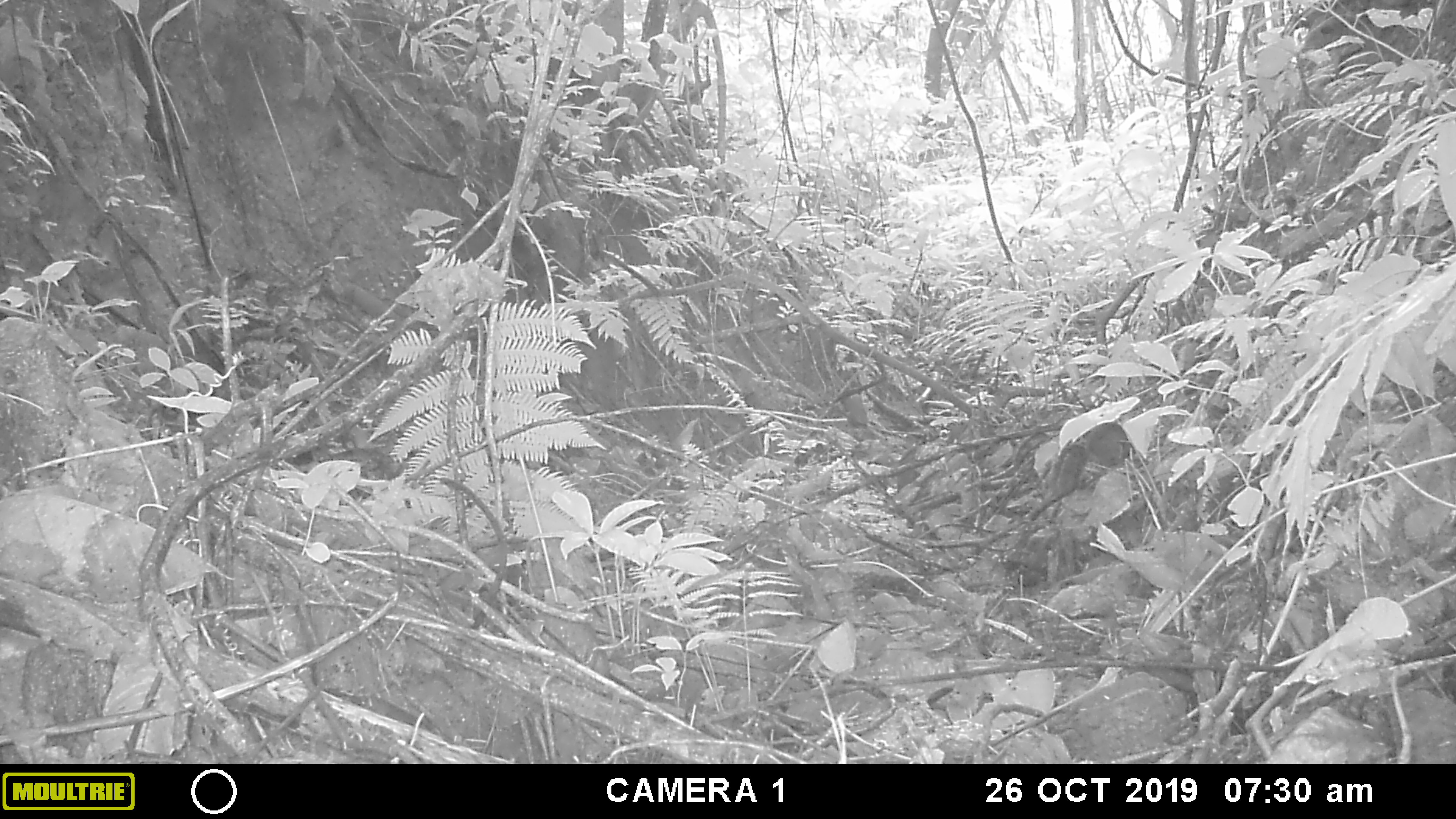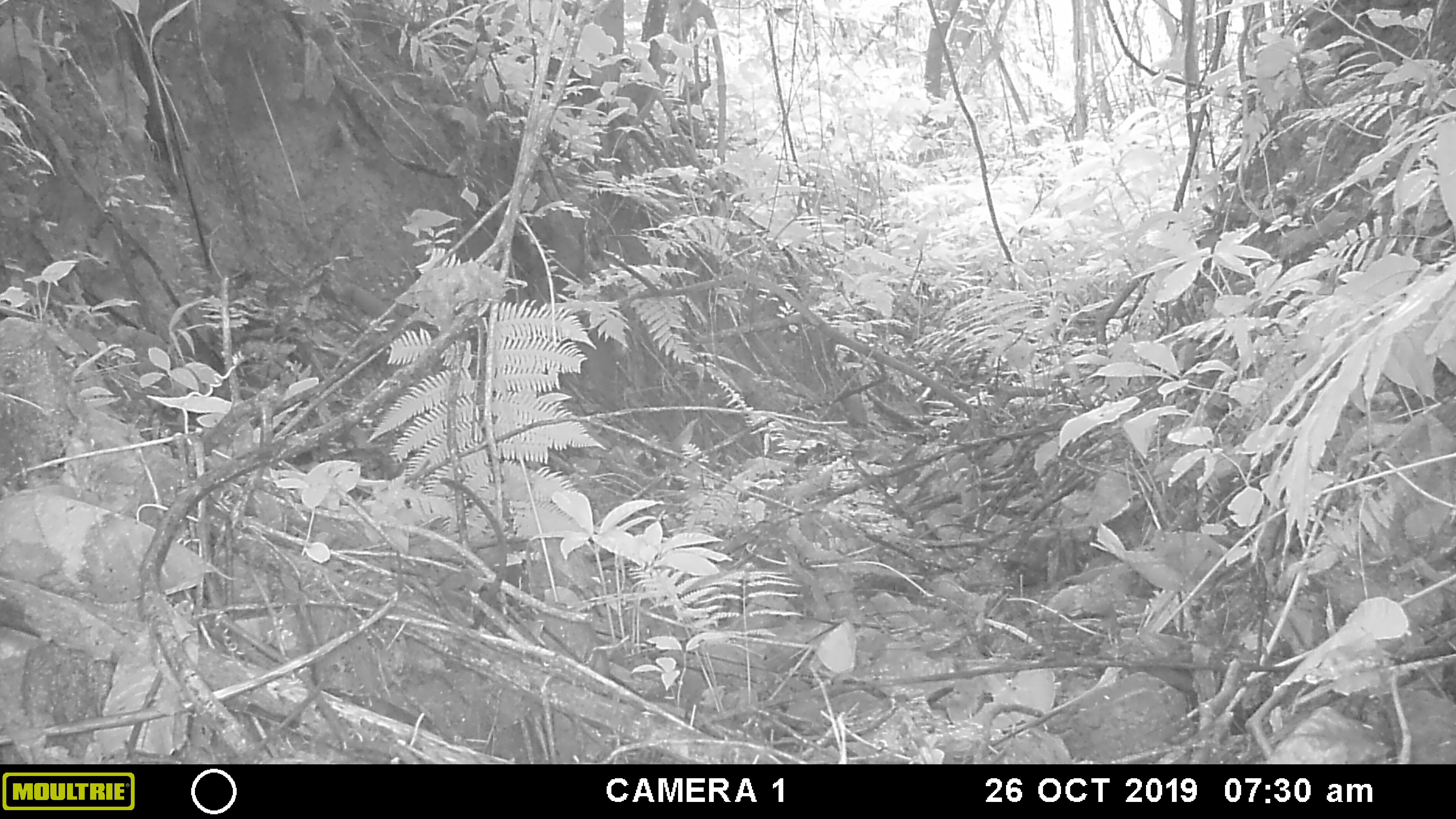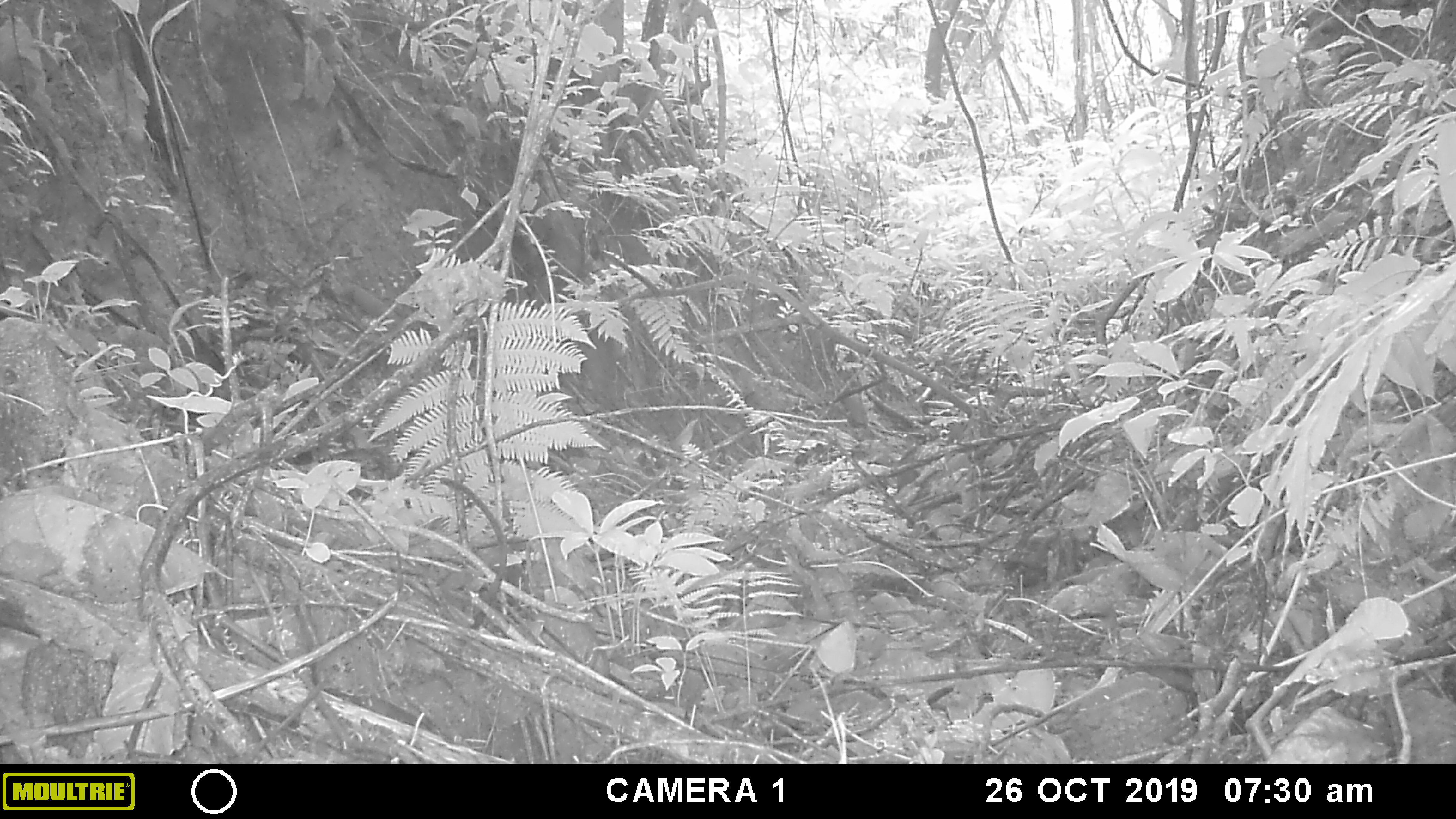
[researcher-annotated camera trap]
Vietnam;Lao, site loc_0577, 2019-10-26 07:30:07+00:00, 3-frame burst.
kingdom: Animalia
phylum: Chordata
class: Mammalia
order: Rodentia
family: Sciuridae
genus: Sciurus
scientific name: Sciurus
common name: squirrel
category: unidentified squirrel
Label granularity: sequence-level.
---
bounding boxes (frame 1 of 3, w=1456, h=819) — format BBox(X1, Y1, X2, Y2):
unidentified squirrel: BBox(1048, 422, 1136, 498)